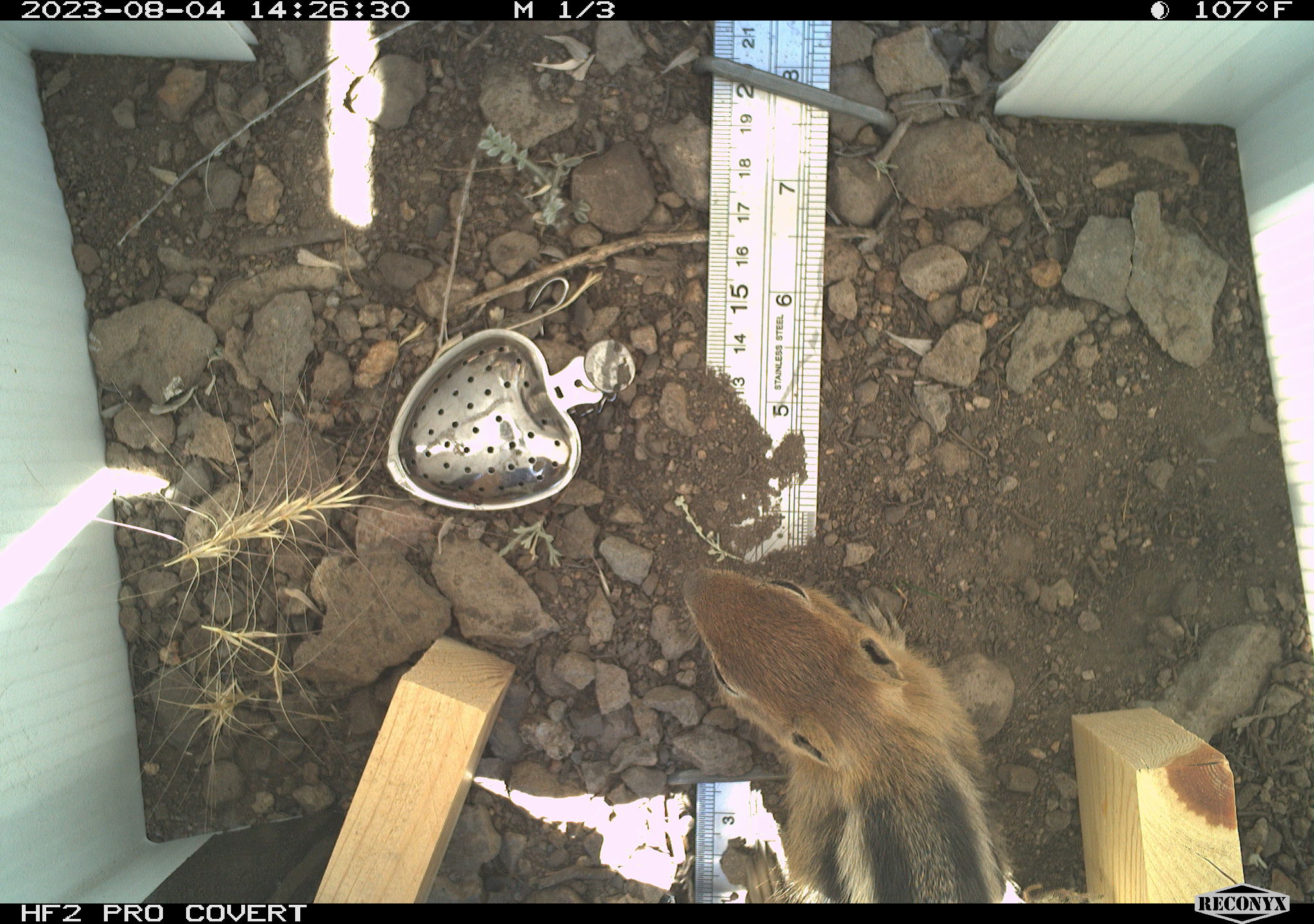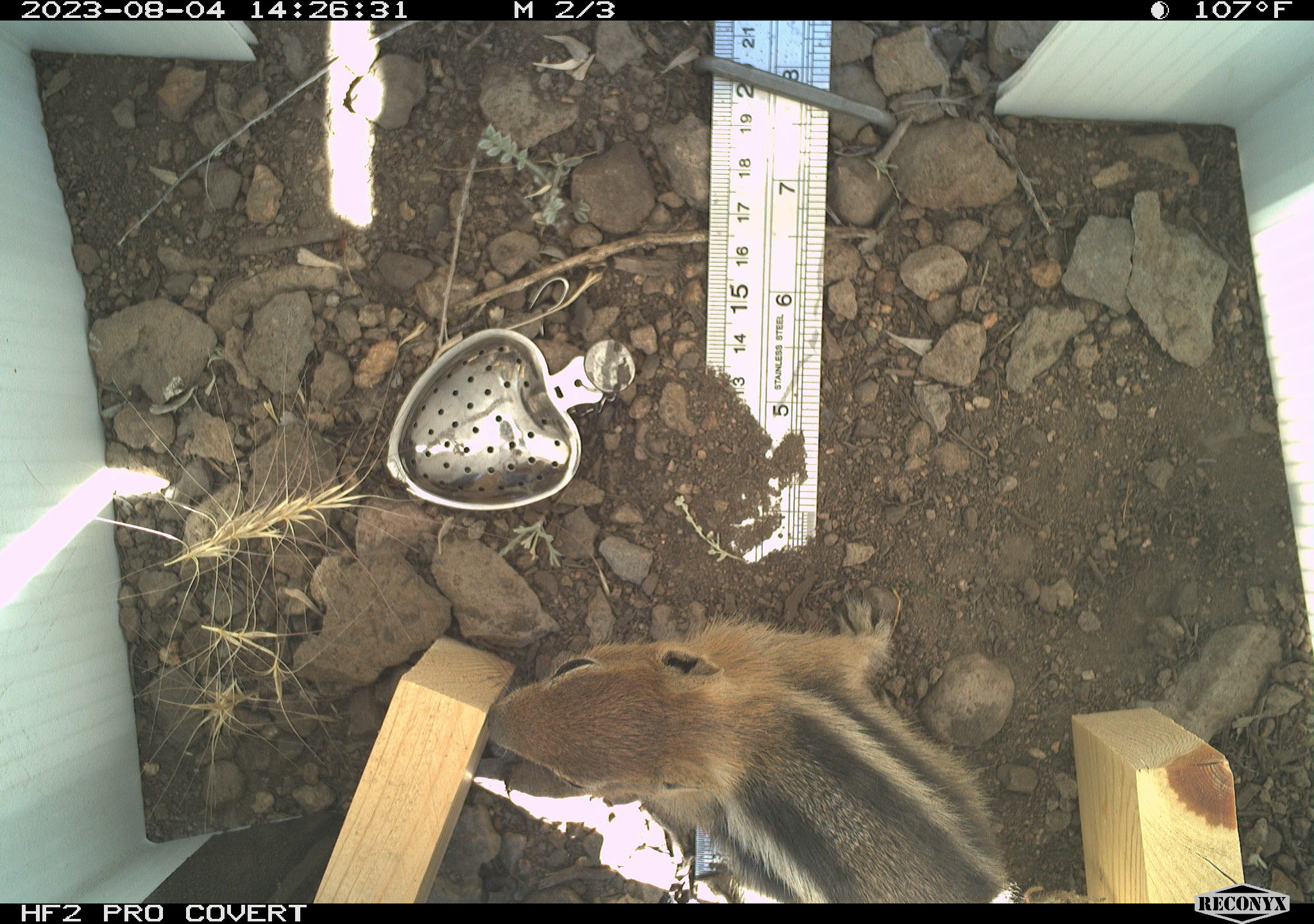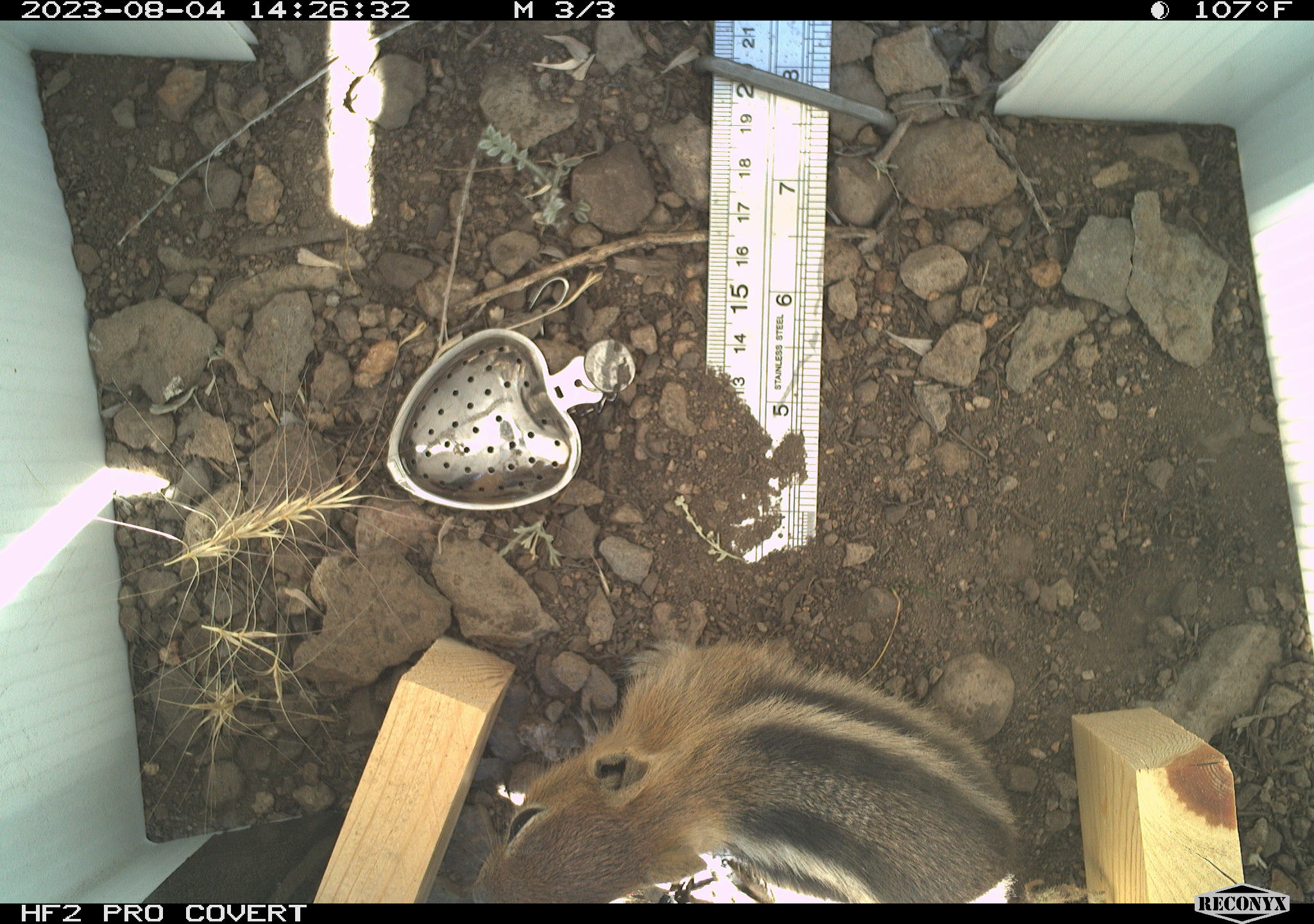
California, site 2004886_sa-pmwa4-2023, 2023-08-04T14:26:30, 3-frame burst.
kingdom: Animalia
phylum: Chordata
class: Mammalia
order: Rodentia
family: Sciuridae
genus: Callospermophilus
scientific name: Callospermophilus lateralis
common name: golden mantled ground squirrel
Golden mantled ground squirrel (Callospermophilus lateralis).